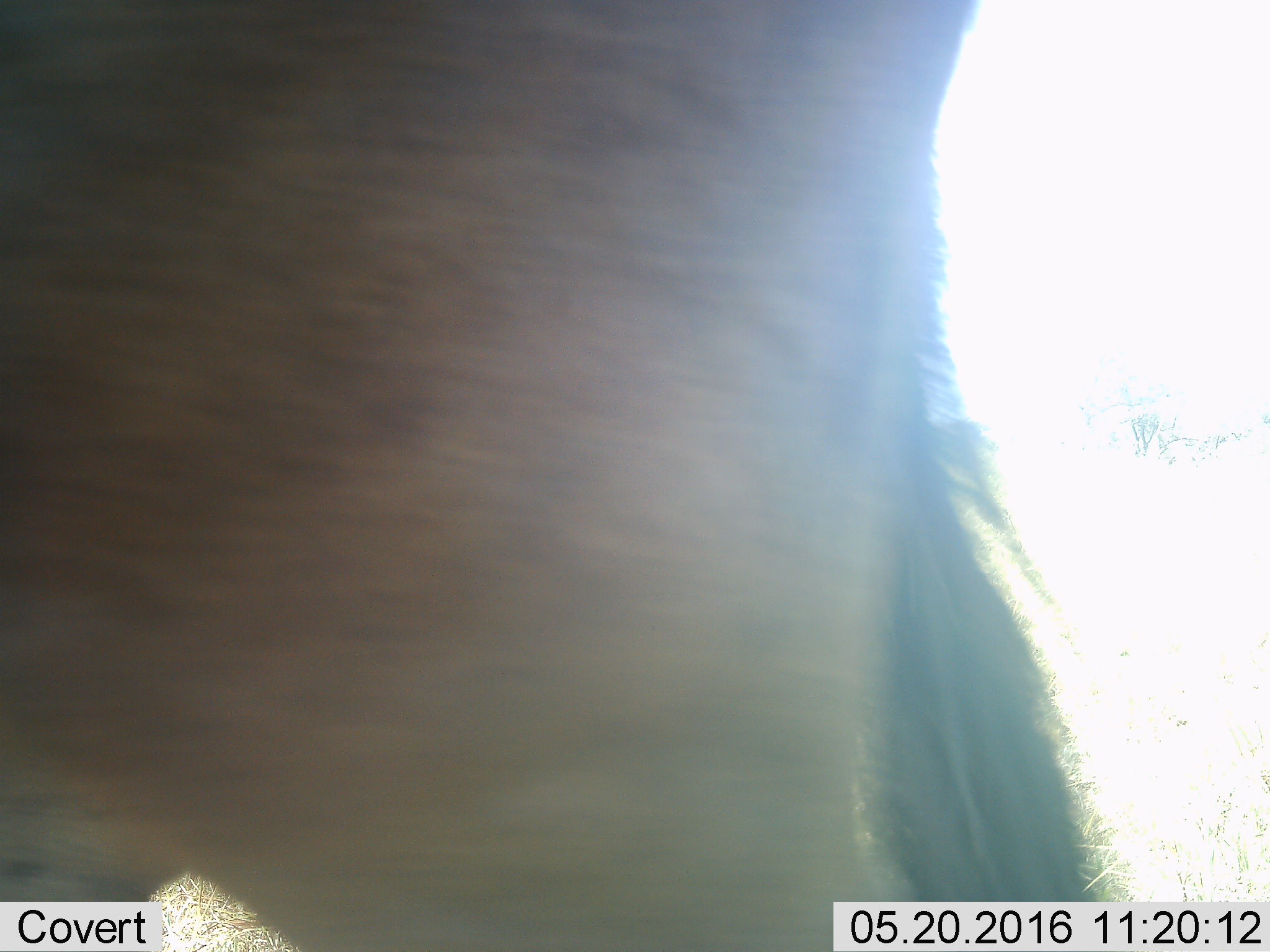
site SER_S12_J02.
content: unidentified animal